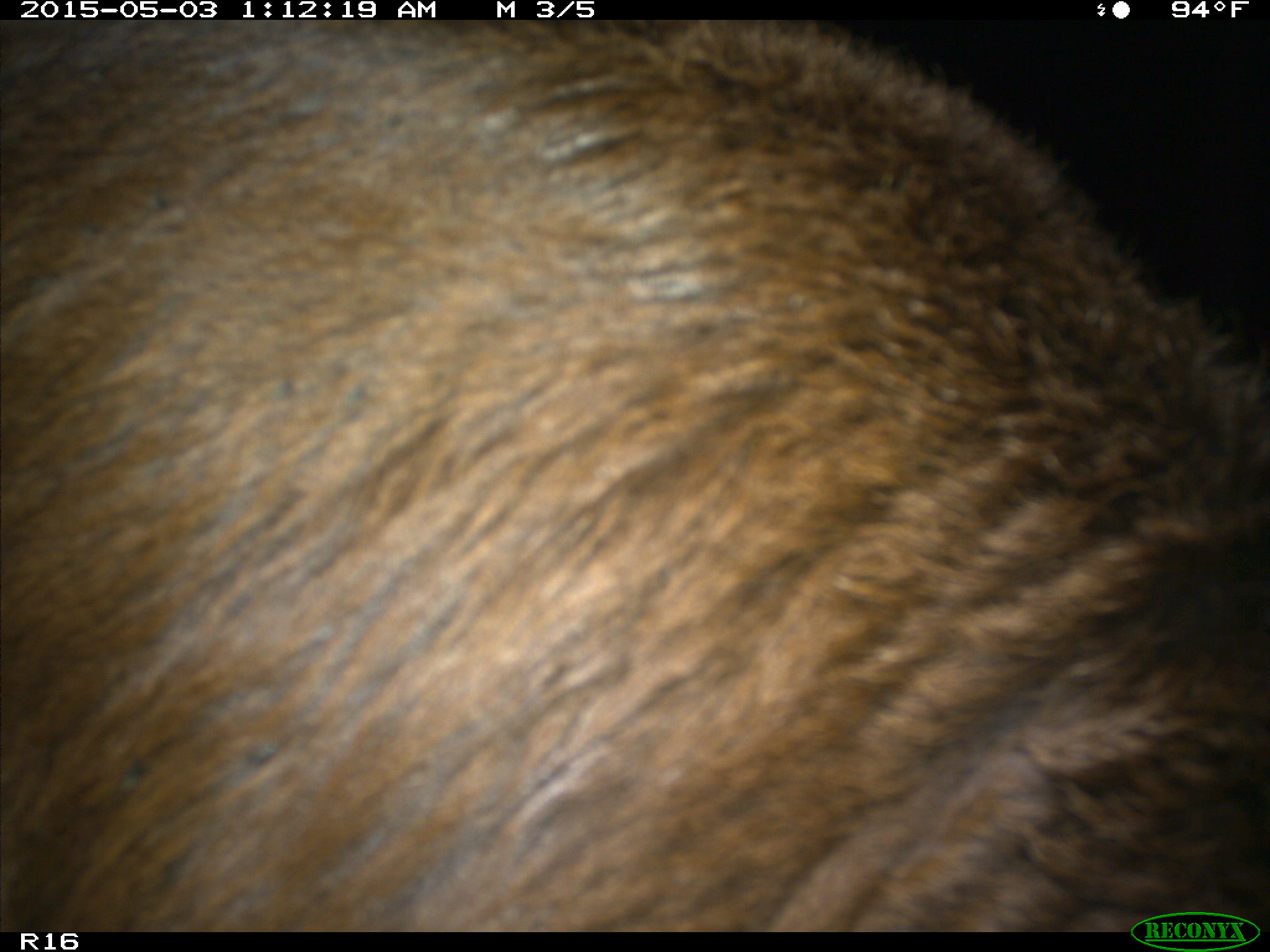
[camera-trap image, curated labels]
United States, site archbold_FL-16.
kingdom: Animalia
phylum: Chordata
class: Mammalia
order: Artiodactyla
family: Bovidae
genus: Bos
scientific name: Bos taurus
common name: domestic cow